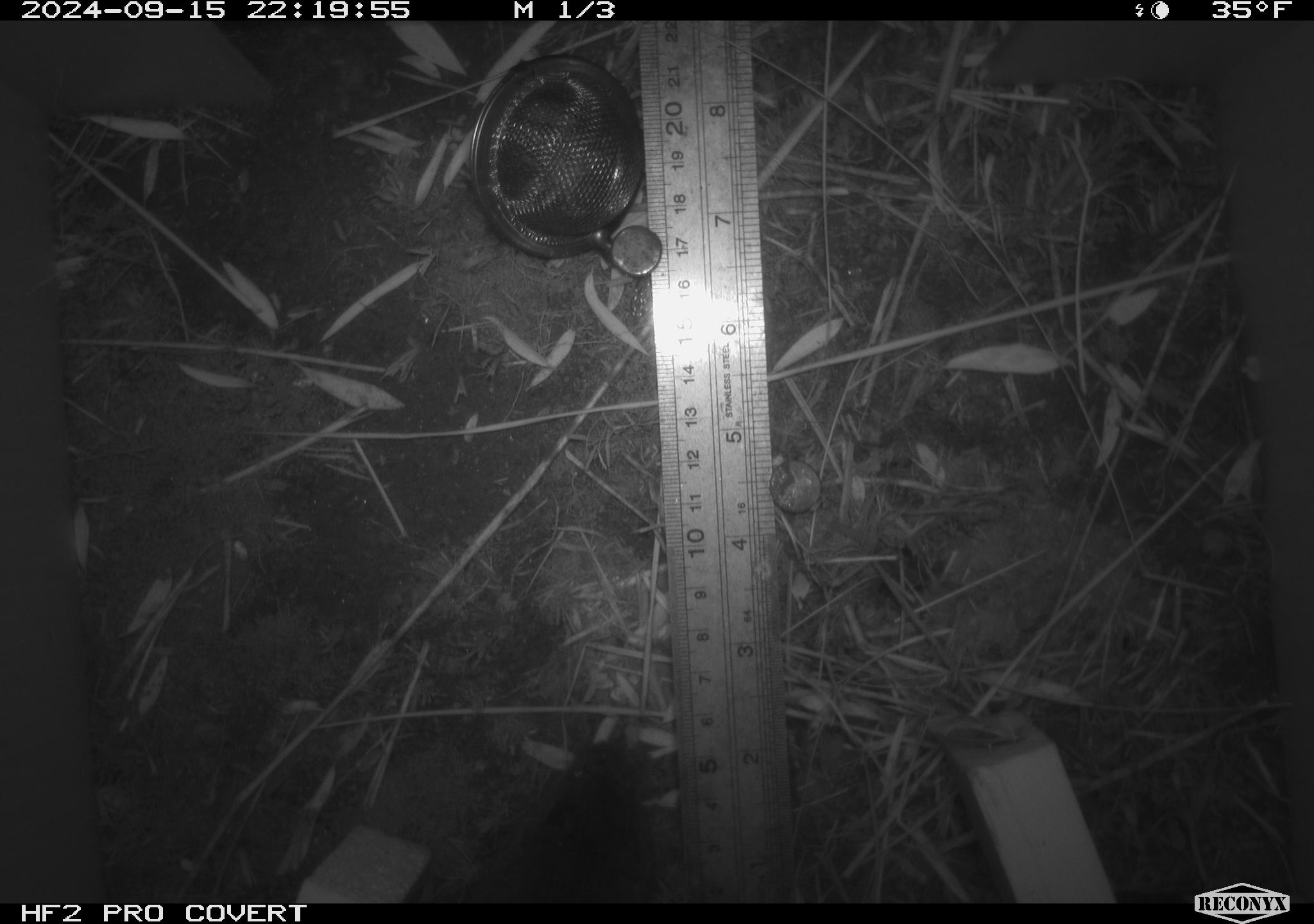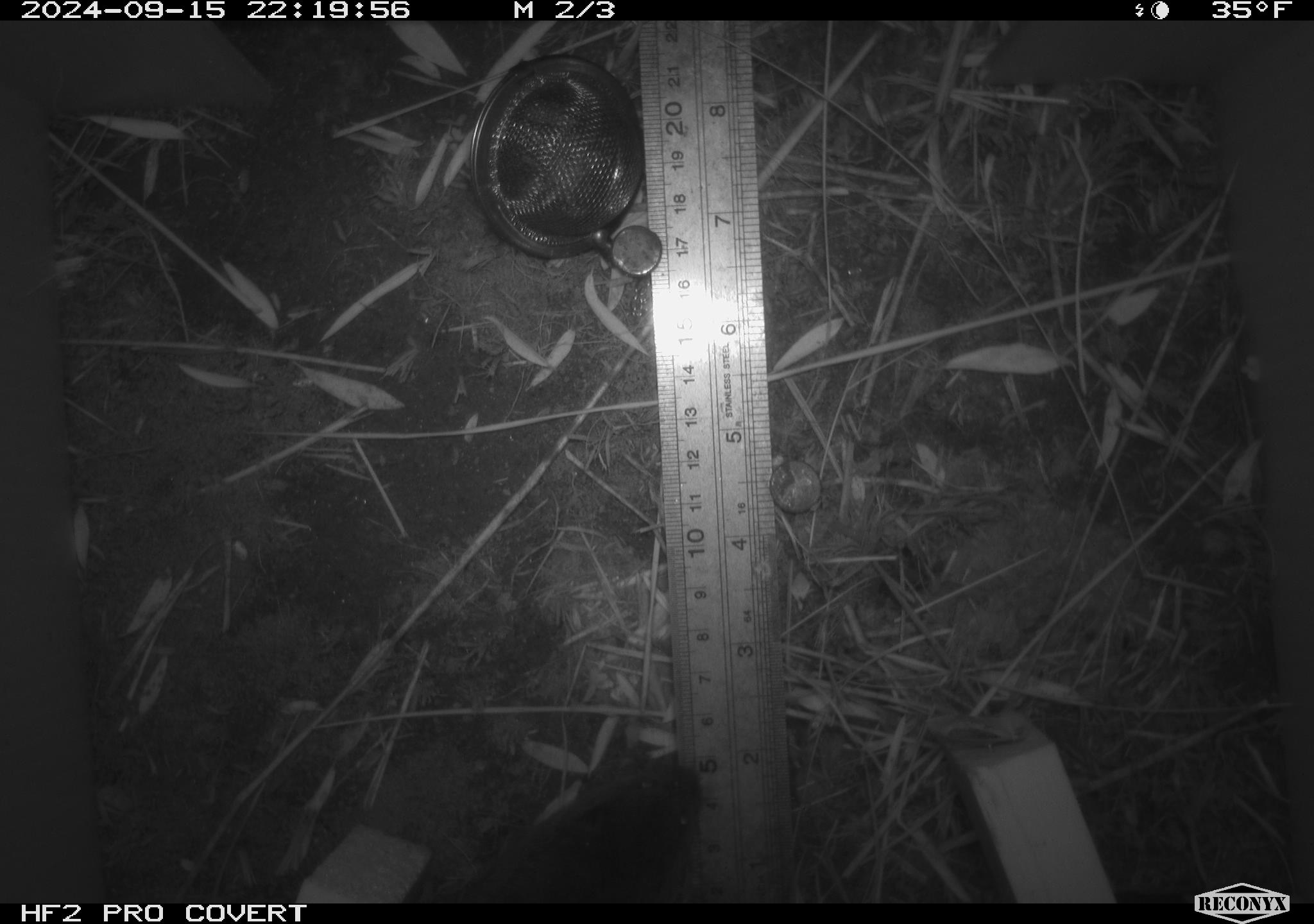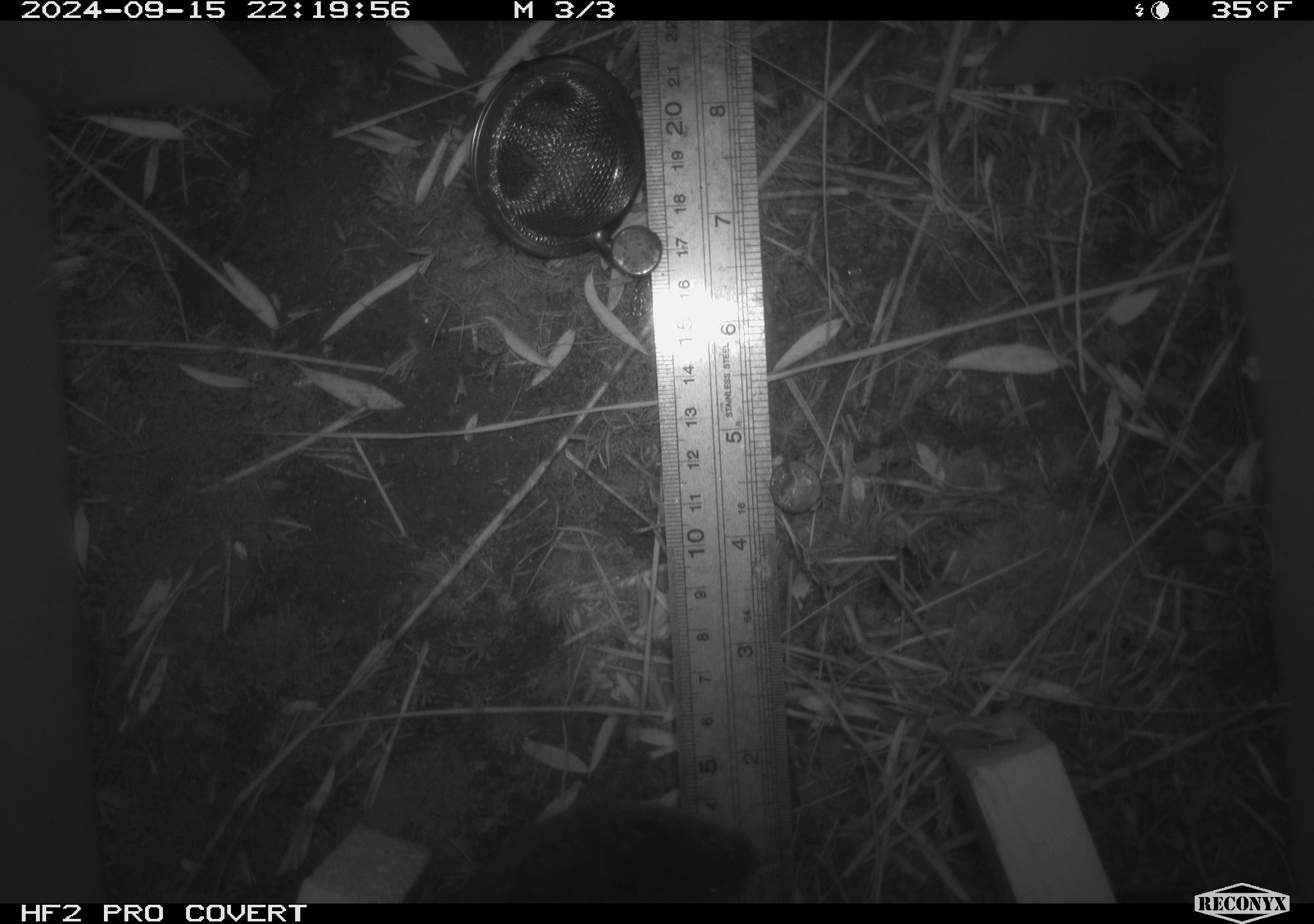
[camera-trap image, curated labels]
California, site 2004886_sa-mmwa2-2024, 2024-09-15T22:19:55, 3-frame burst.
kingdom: Animalia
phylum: Chordata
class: Mammalia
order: Rodentia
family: Cricetidae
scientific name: Arvicolinae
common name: voles, lemmings, and muskrats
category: arvicolinae subfamily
Arvicolinae subfamily (voles, lemmings, and muskrats) (Arvicolinae).